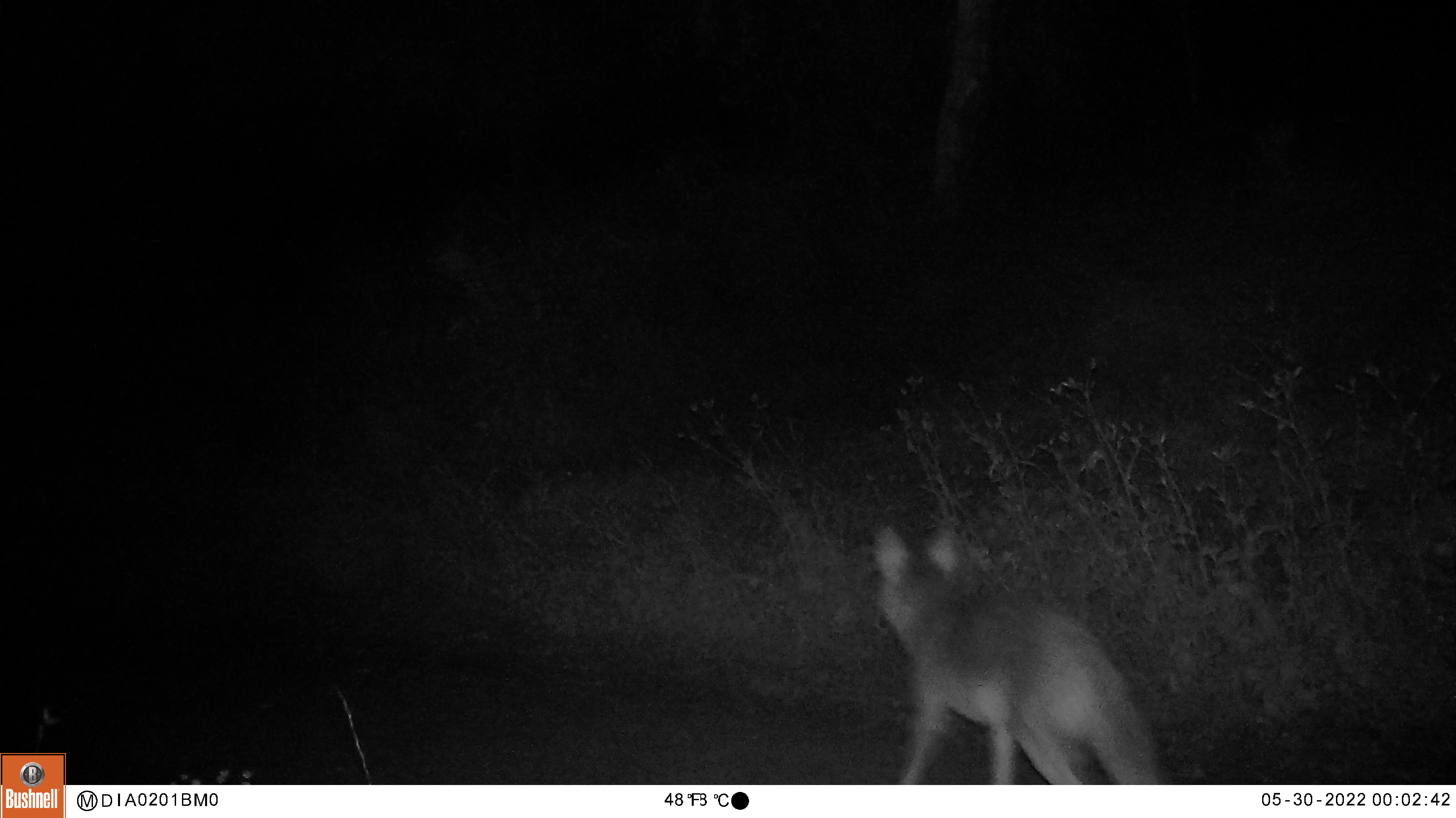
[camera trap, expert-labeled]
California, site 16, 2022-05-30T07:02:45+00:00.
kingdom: Animalia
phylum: Chordata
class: Mammalia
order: Carnivora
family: Canidae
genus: Urocyon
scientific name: Urocyon cinereoargenteus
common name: gray fox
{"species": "gray fox (Urocyon cinereoargenteus)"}